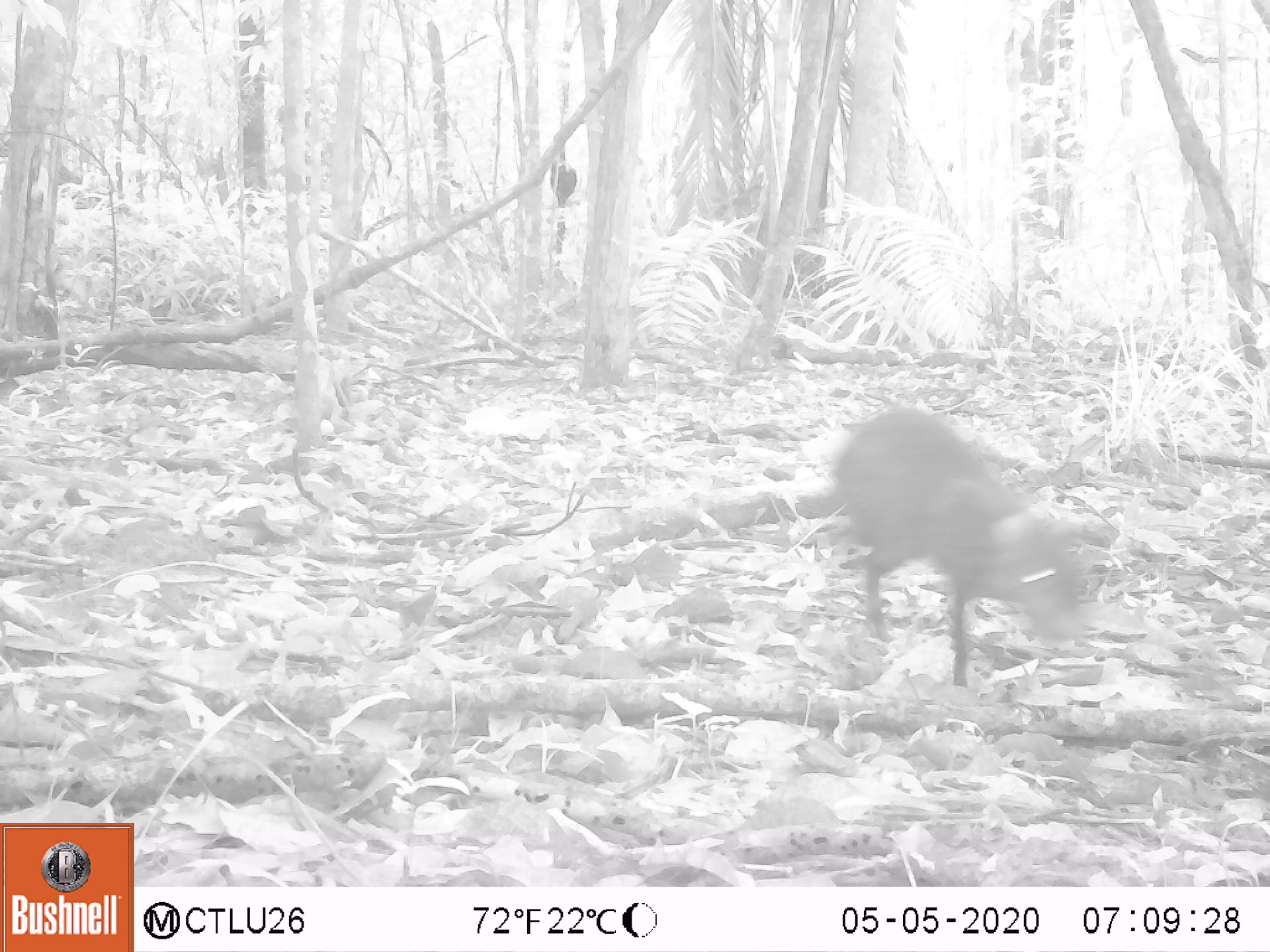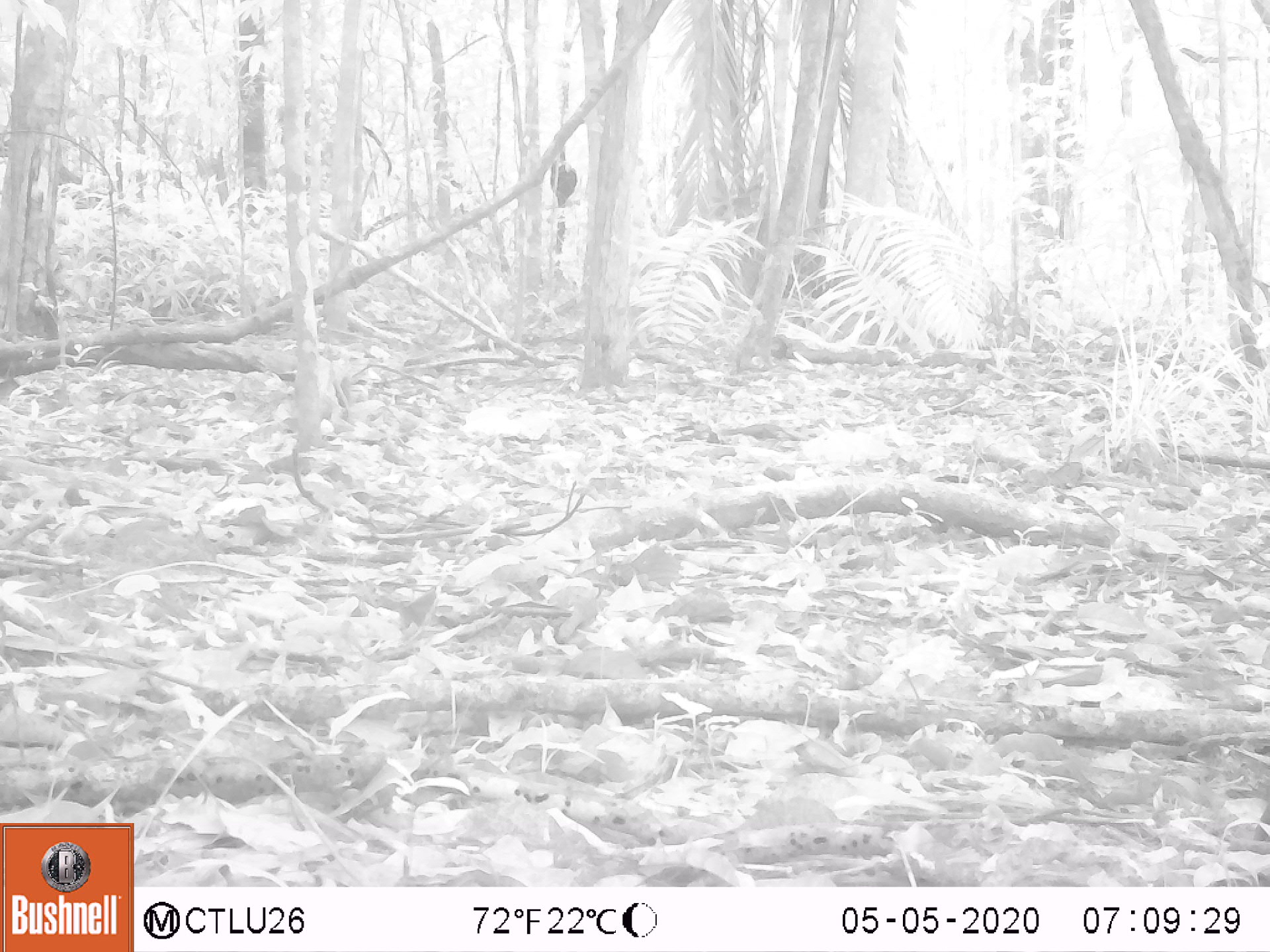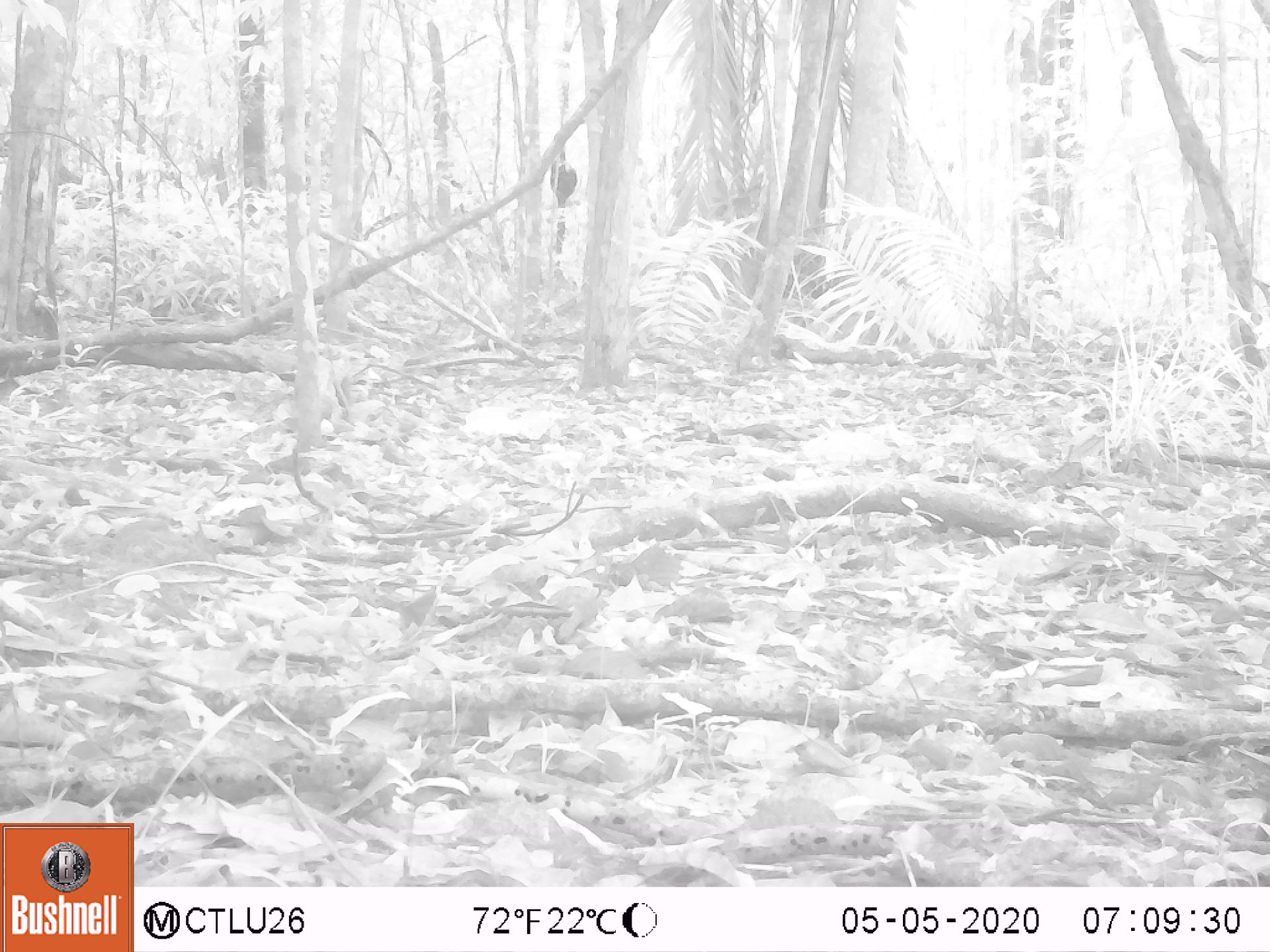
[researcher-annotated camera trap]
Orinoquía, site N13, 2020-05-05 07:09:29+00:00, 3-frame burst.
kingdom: Animalia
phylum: Chordata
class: Mammalia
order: Rodentia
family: Dasyproctidae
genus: Dasyprocta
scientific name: Dasyprocta fuliginosa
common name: black agouti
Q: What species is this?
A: Black agouti (Dasyprocta fuliginosa).